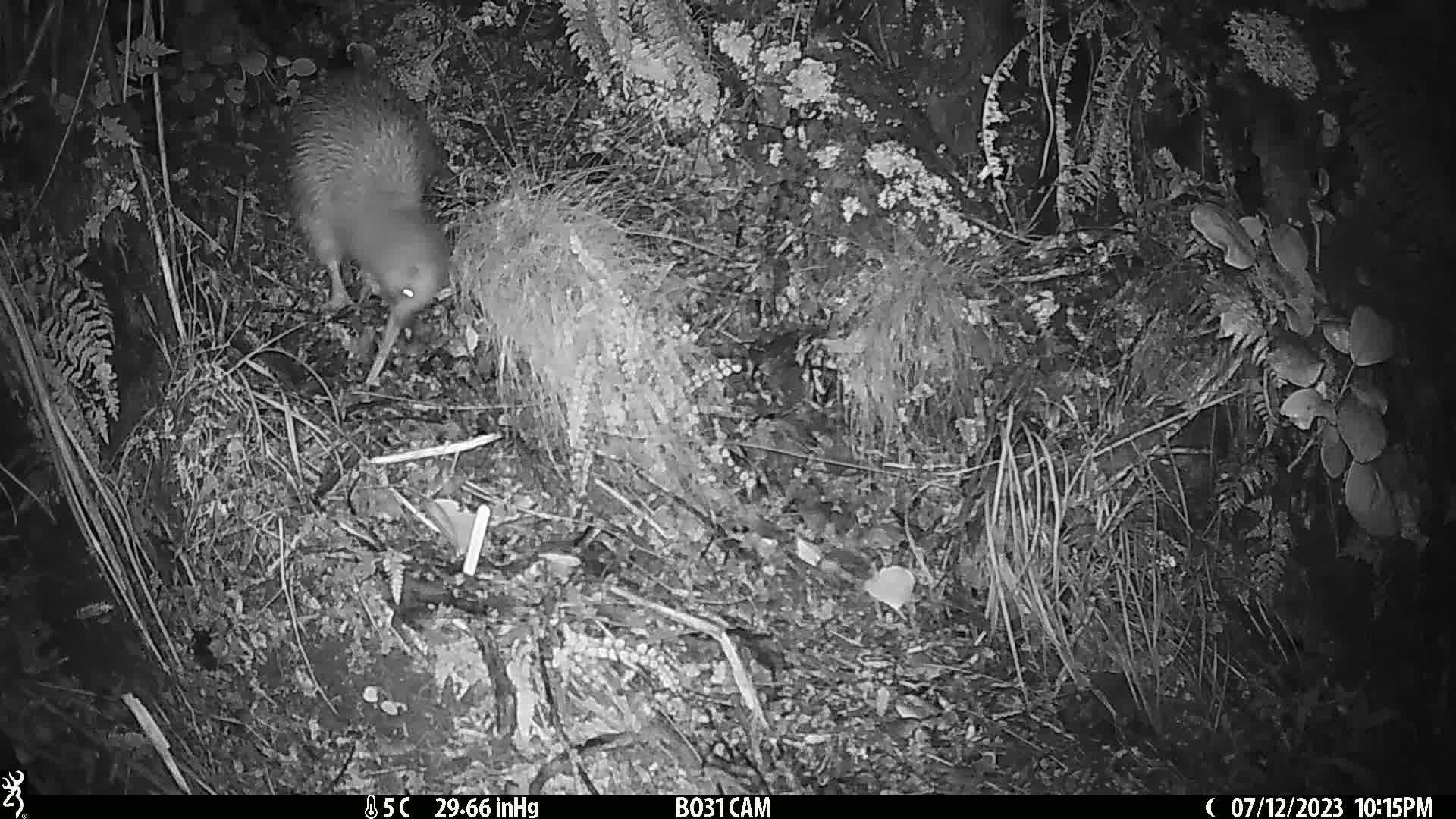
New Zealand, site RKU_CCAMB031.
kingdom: Animalia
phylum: Chordata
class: Aves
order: Apterygiformes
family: Apterygidae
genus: Apteryx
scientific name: Apteryx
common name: kiwi